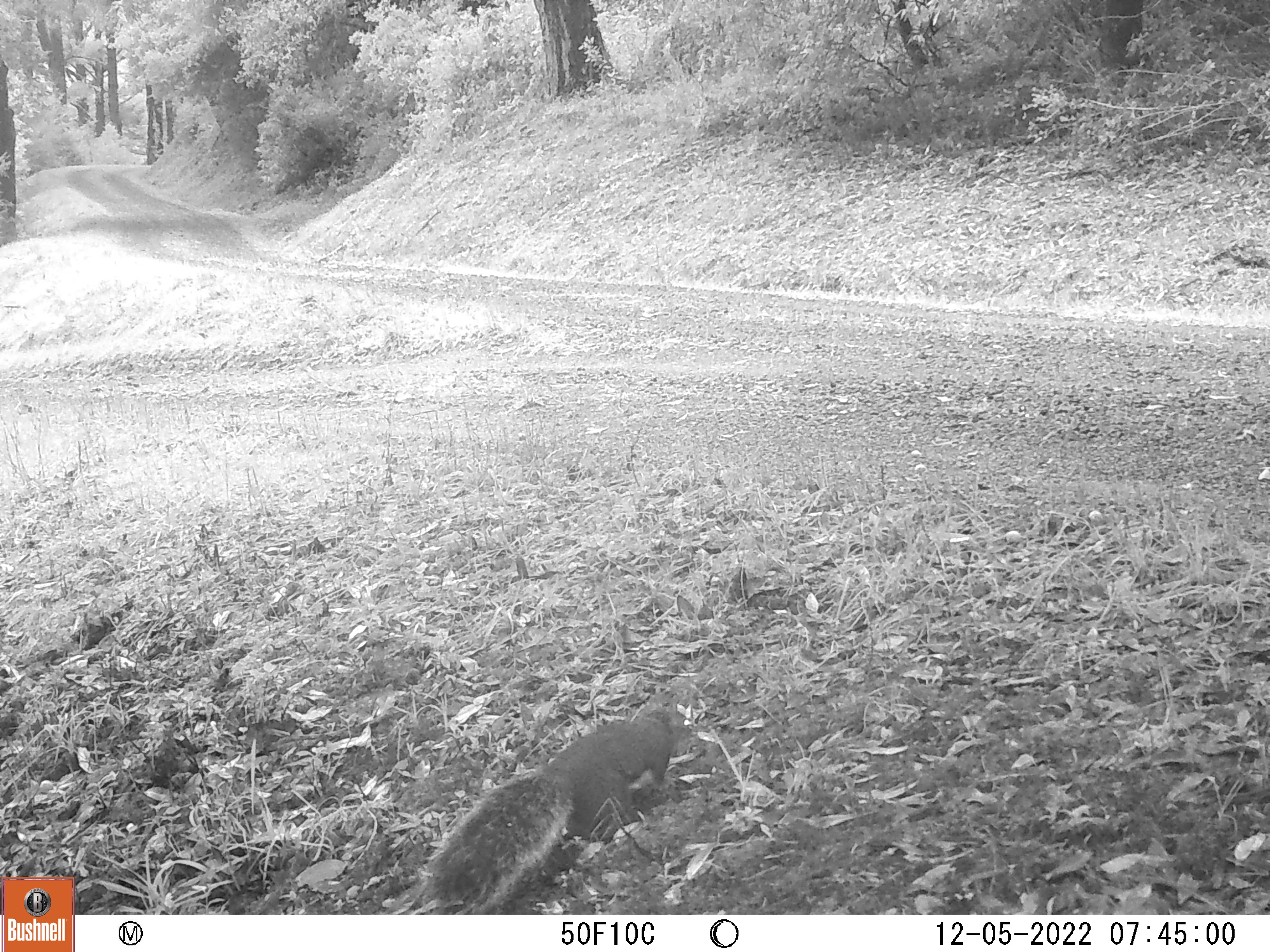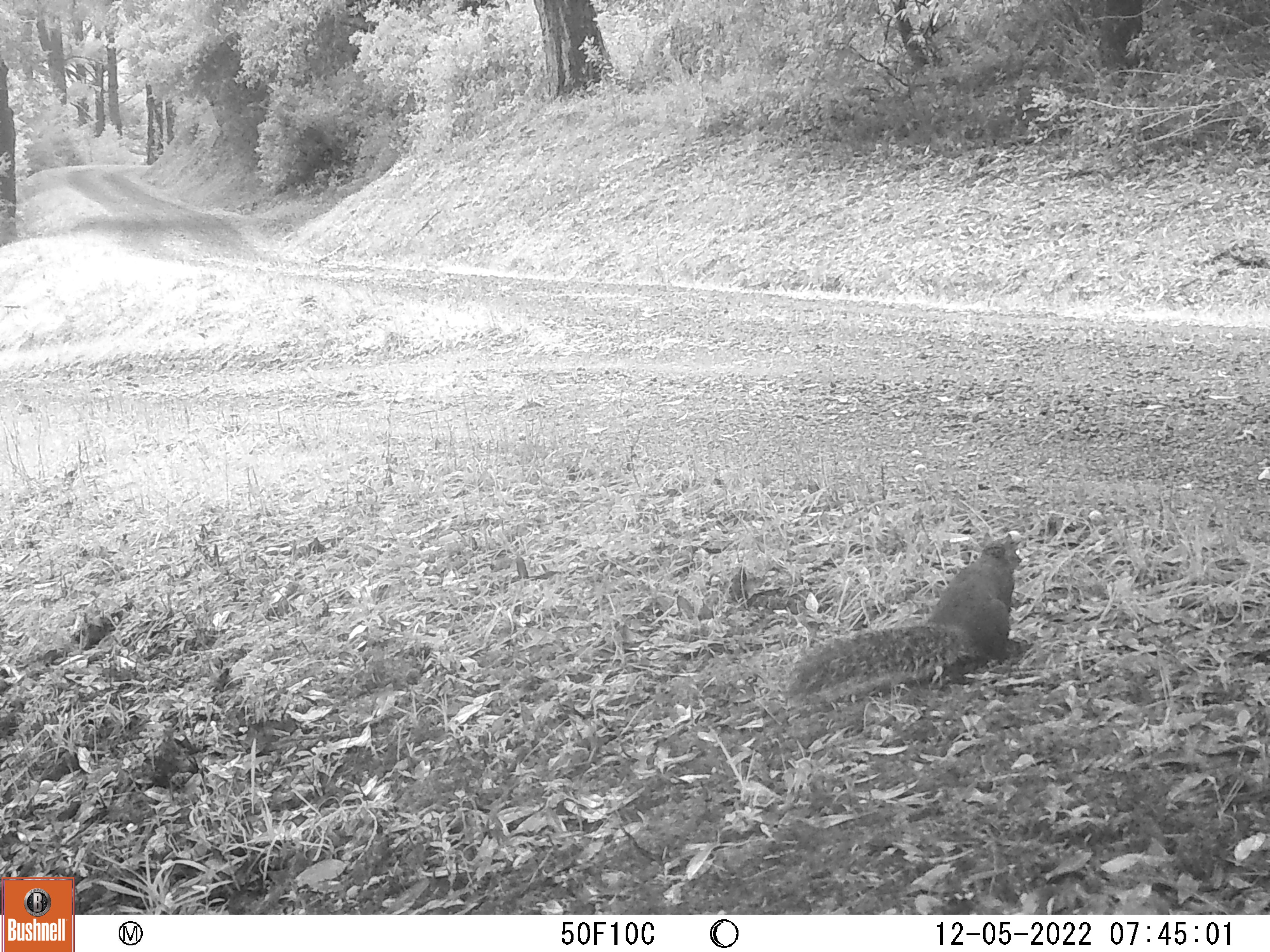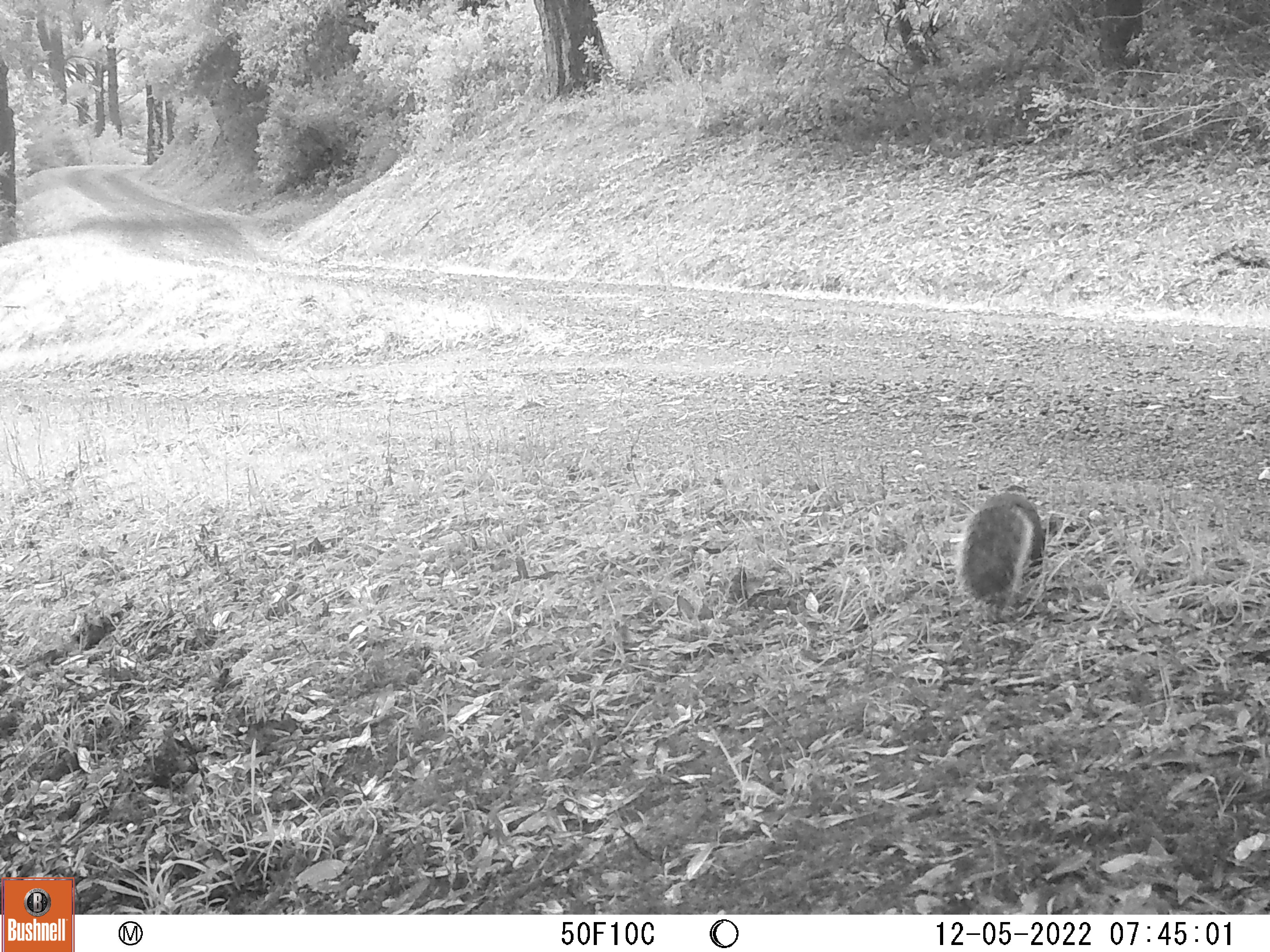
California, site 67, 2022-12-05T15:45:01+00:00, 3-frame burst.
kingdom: Animalia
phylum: Chordata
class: Mammalia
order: Rodentia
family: Sciuridae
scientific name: Sciuridae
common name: squirrel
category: unknown squirrel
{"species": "unknown squirrel (squirrel) (Sciuridae)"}